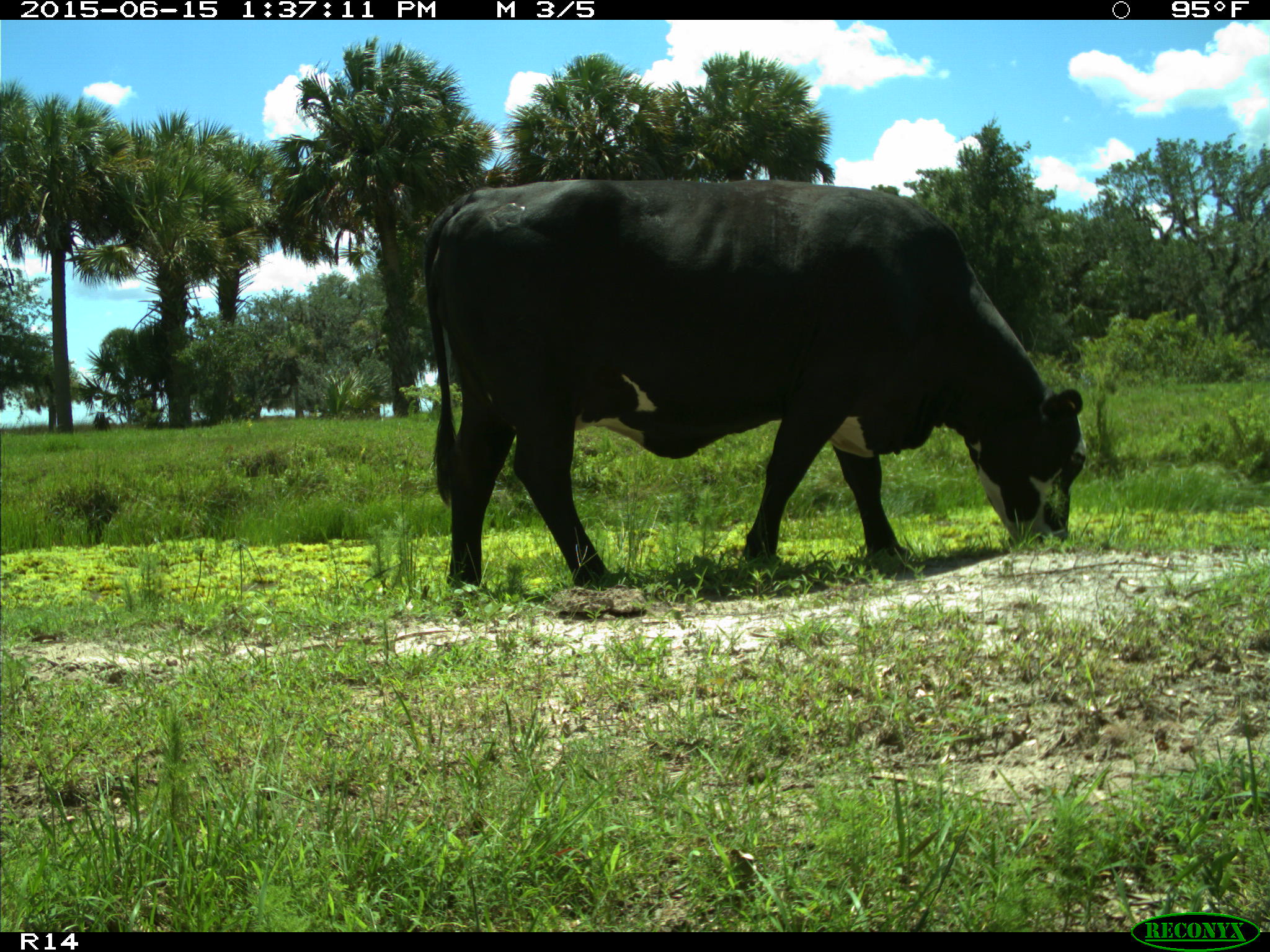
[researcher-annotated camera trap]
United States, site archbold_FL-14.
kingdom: Animalia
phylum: Chordata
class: Mammalia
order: Artiodactyla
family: Bovidae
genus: Bos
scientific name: Bos taurus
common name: domestic cow